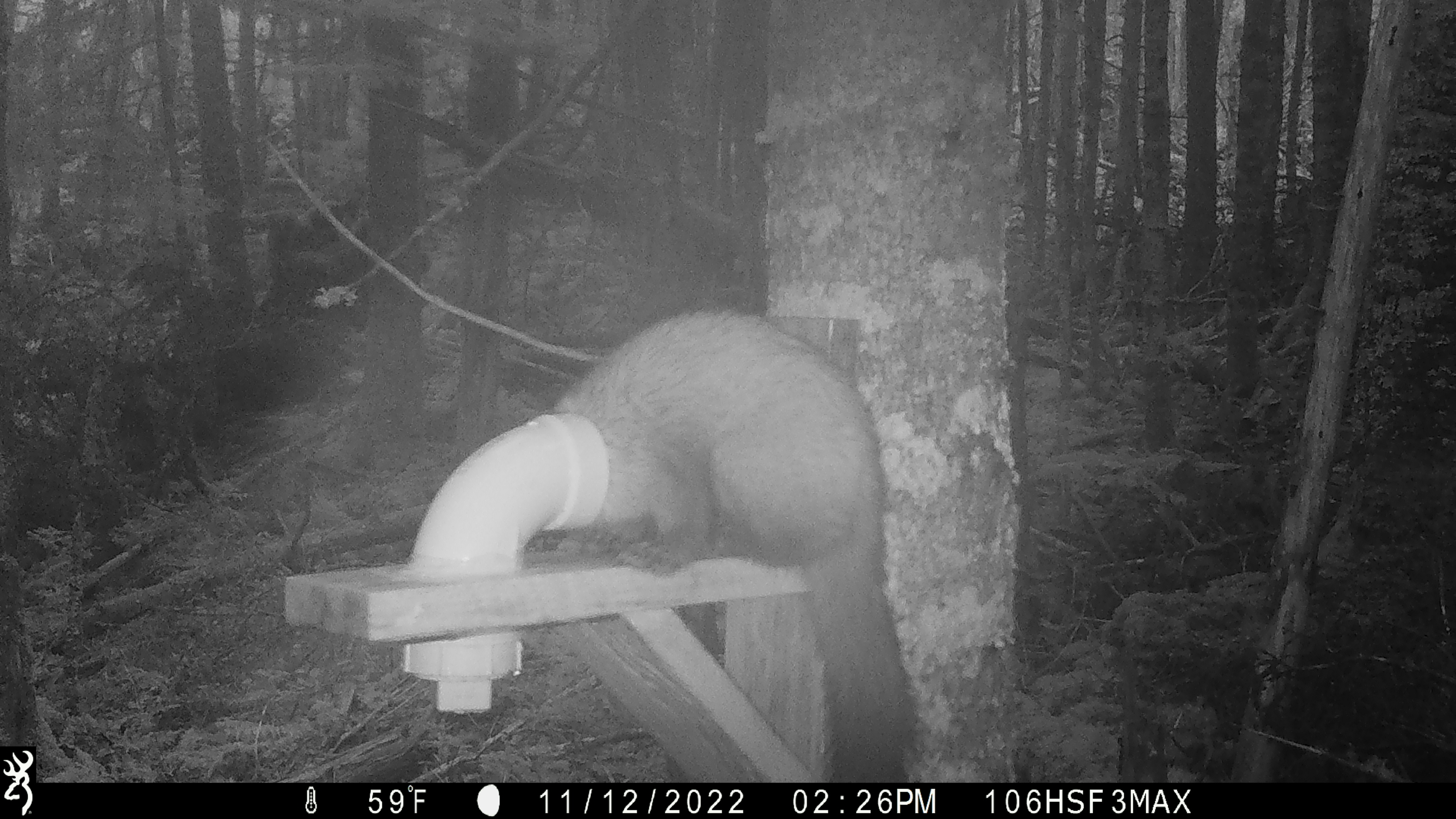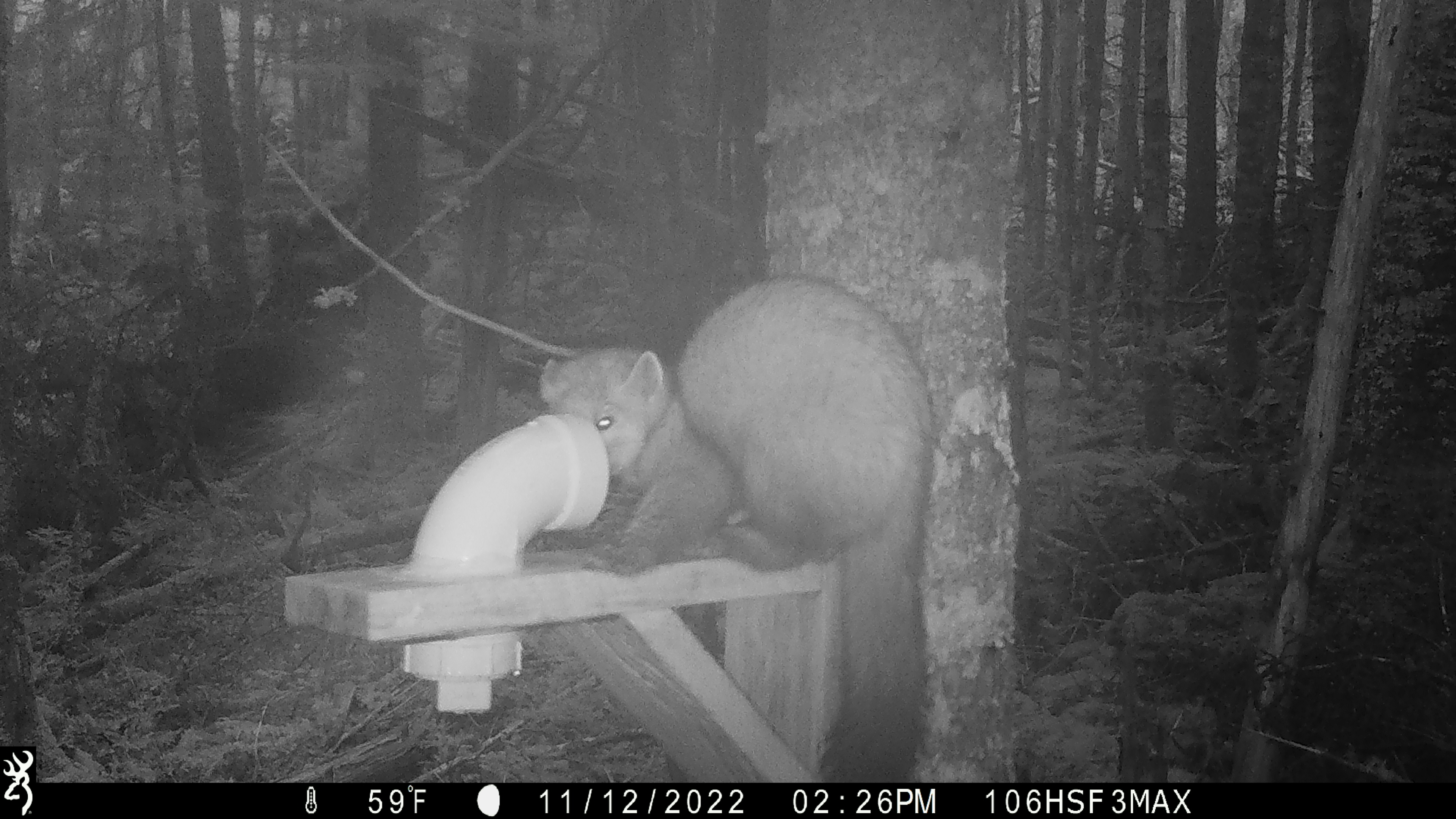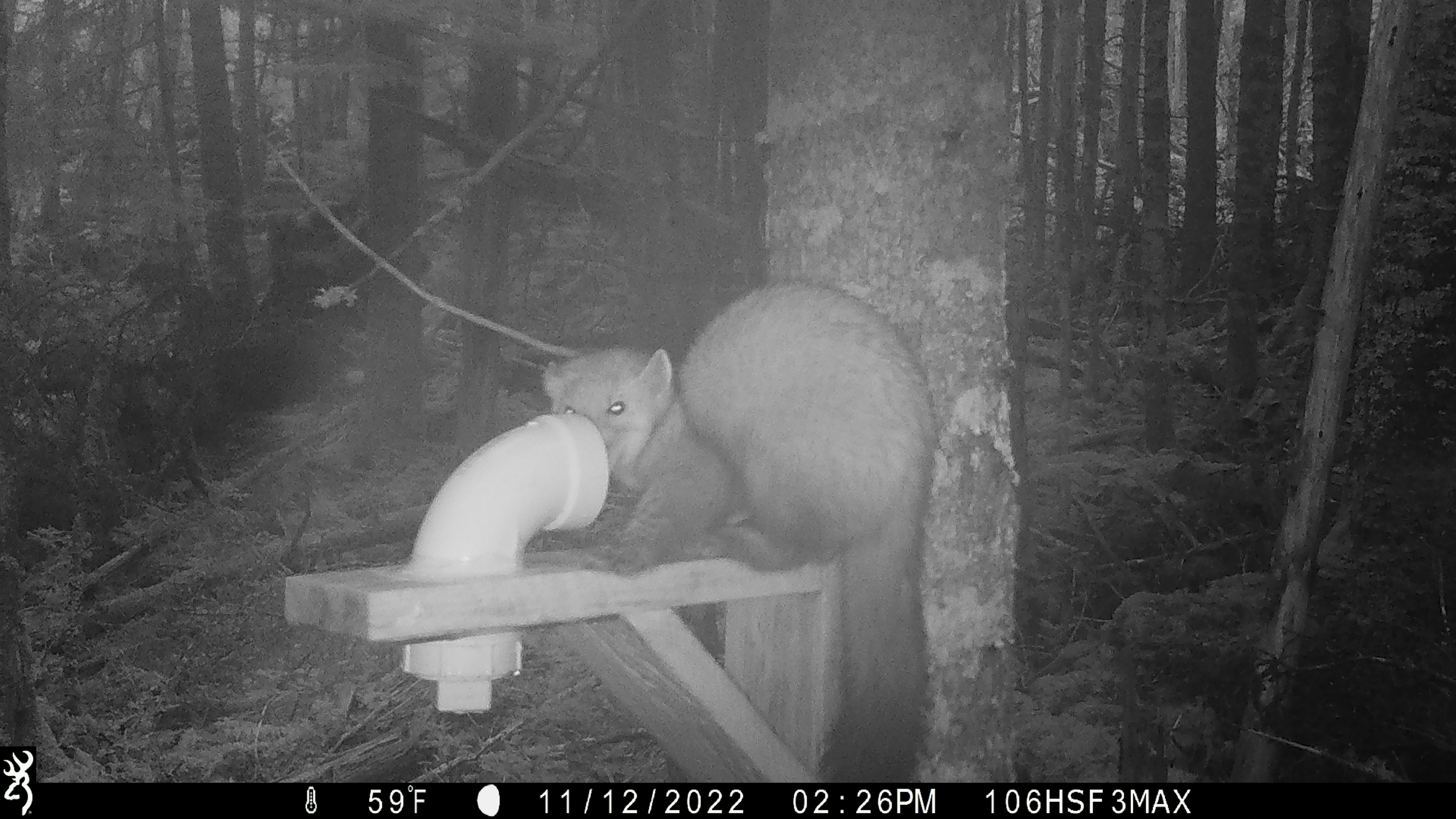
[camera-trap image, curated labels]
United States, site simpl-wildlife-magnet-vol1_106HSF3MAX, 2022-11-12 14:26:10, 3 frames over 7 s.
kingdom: Animalia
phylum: Chordata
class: Mammalia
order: Carnivora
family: Mustelidae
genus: Martes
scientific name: Martes americana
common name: american marten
American marten (Martes americana).